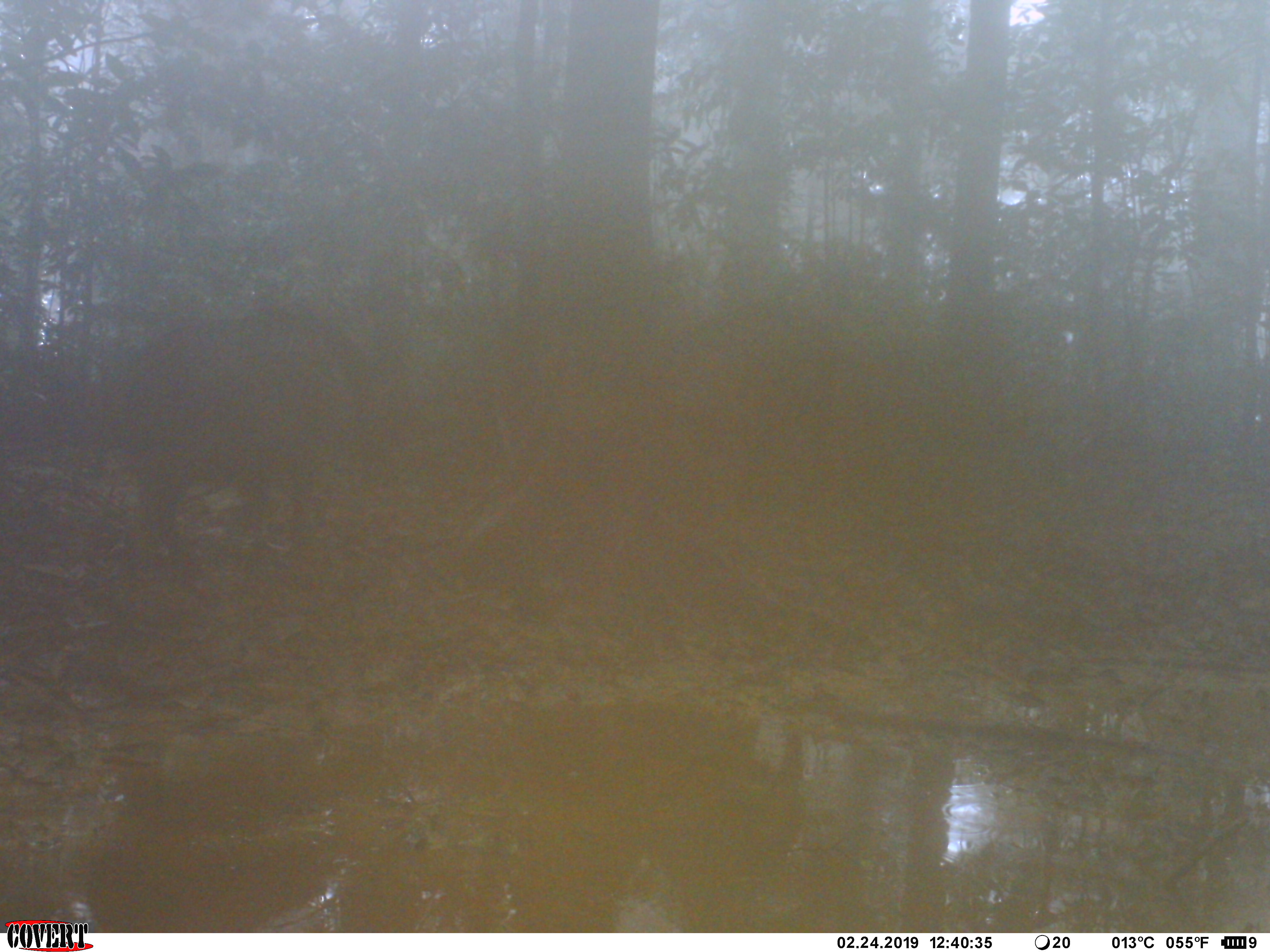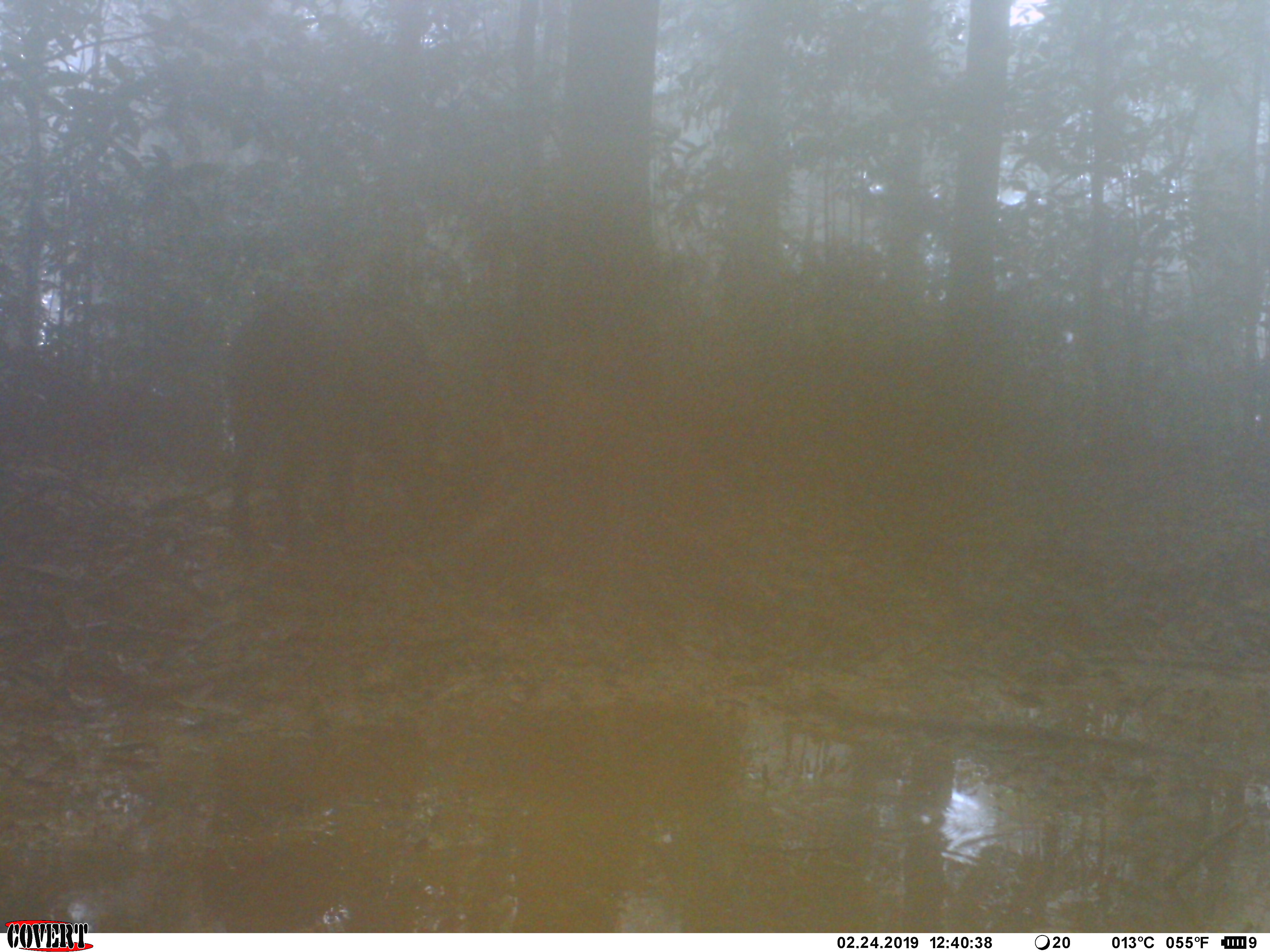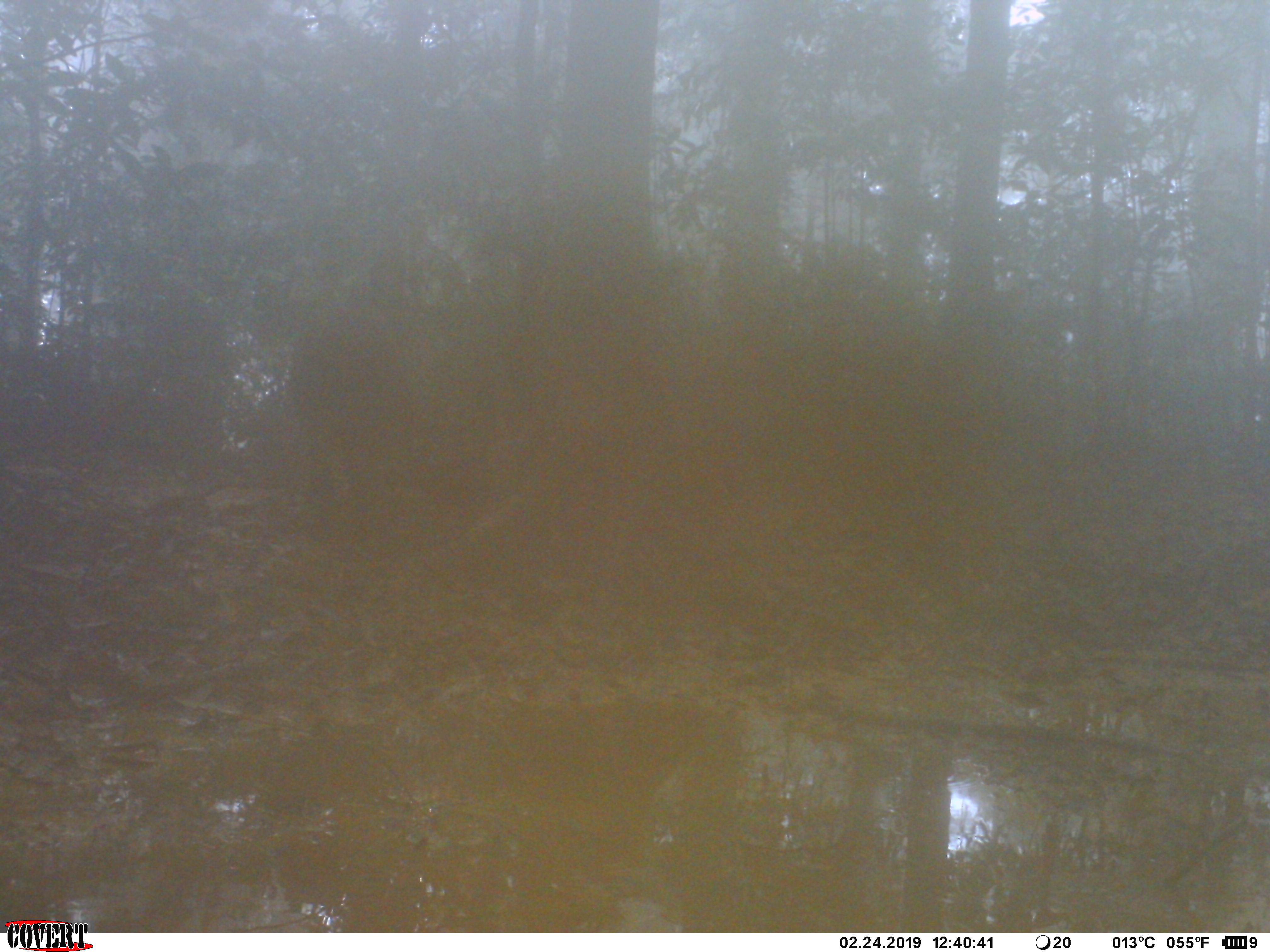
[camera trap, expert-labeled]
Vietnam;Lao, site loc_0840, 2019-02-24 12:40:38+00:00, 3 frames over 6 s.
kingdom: Animalia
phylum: Chordata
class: Mammalia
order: Artiodactyla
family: Suidae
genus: Sus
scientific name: Sus scrofa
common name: eurasian wild pig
Eurasian wild pig (Sus scrofa). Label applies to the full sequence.